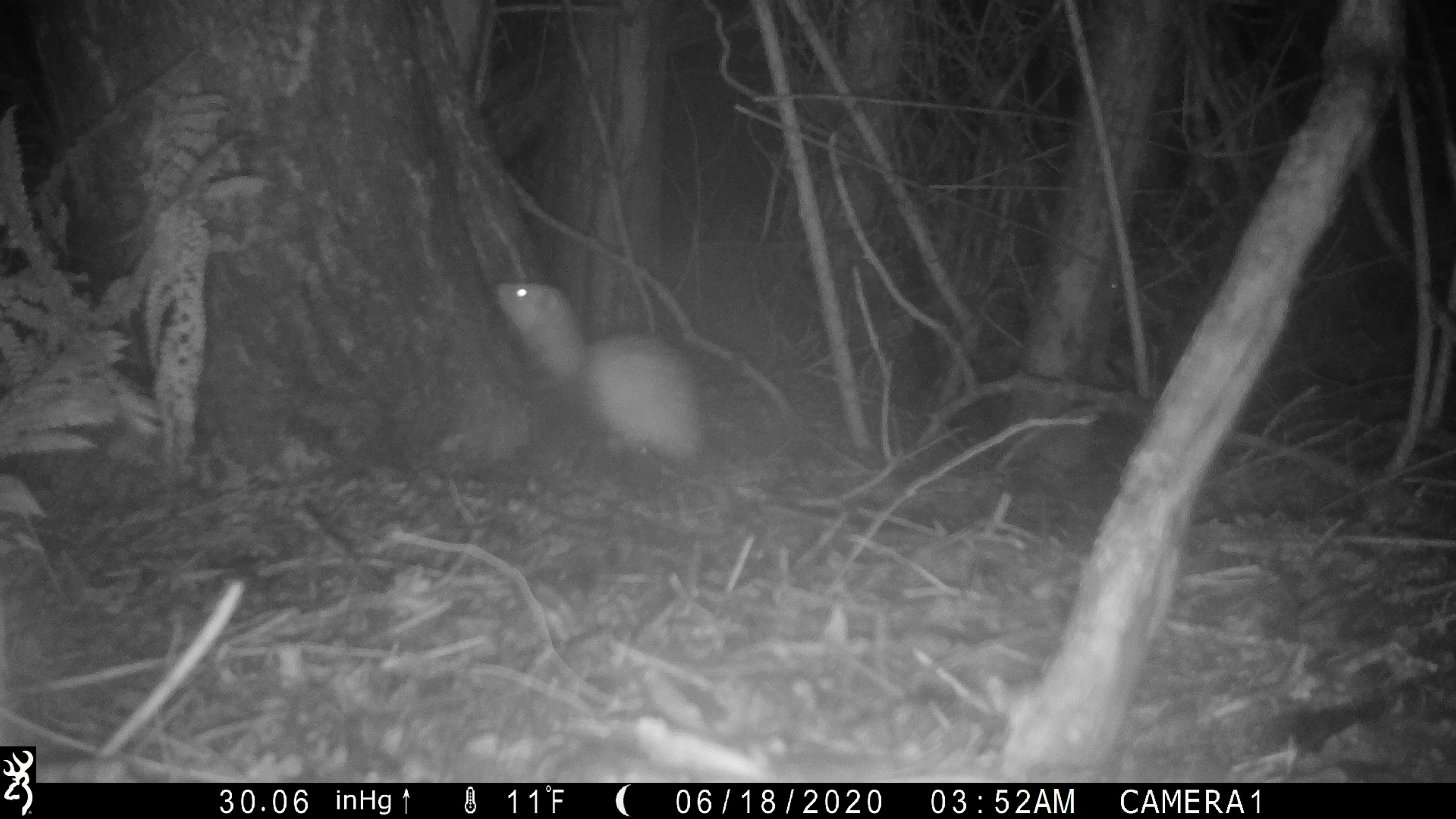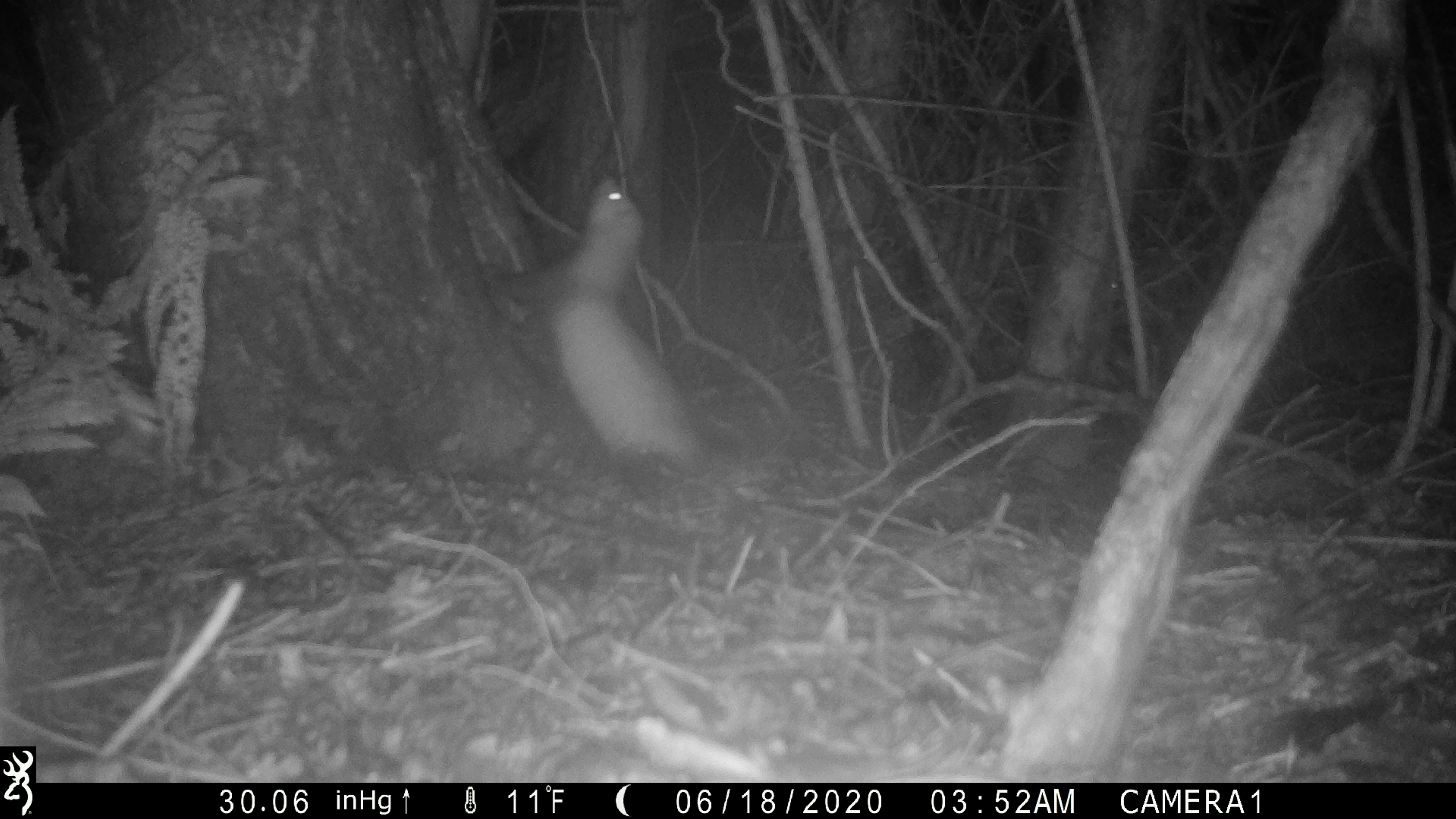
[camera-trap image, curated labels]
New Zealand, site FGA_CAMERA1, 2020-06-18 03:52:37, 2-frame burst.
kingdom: Animalia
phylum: Chordata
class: Mammalia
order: Carnivora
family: Mustelidae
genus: Mustela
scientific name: Mustela furo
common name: ferret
Ferret (Mustela furo).